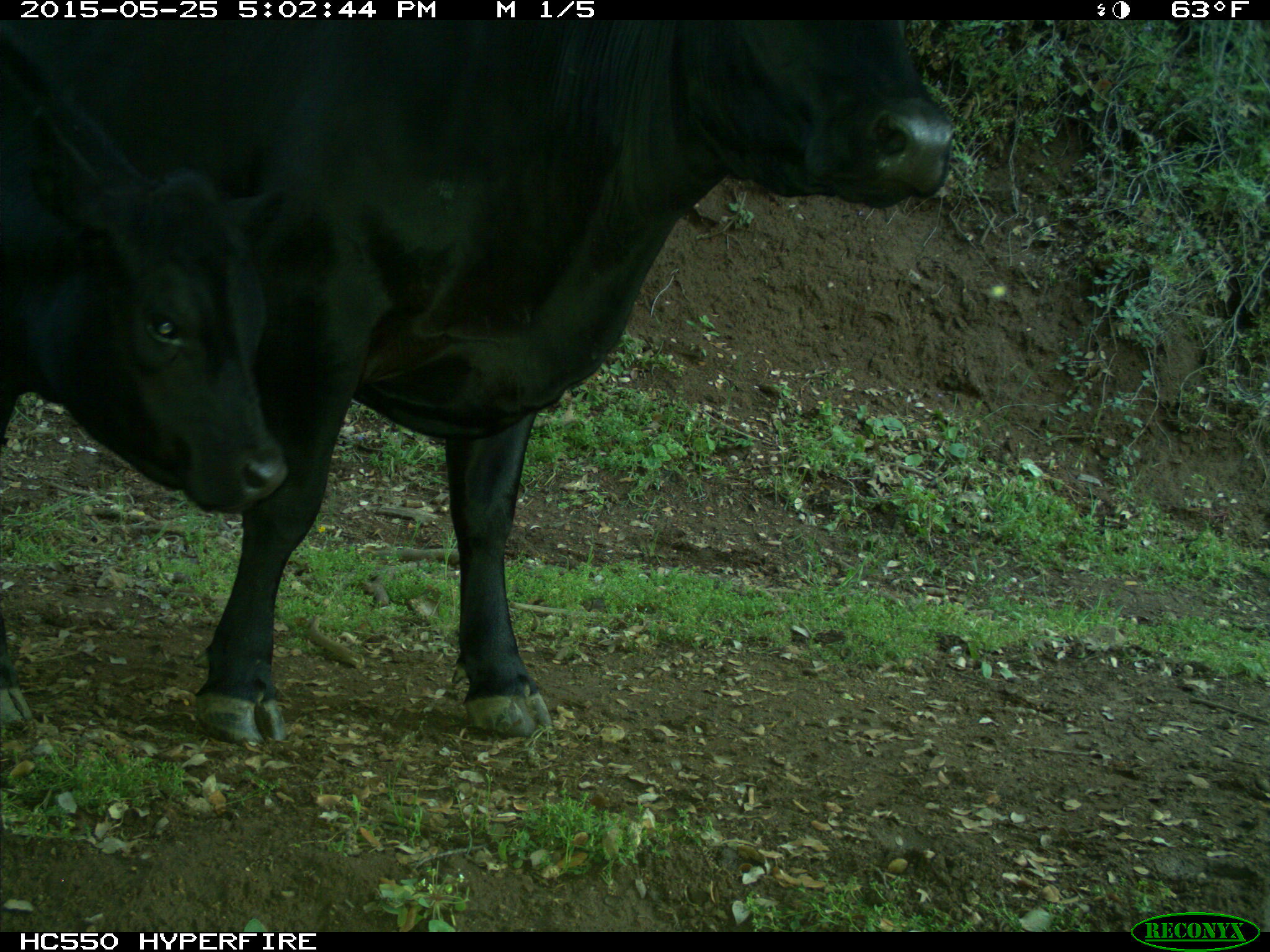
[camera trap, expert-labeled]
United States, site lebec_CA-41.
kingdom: Animalia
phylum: Chordata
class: Mammalia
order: Artiodactyla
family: Bovidae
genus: Bos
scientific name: Bos taurus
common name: domestic cow